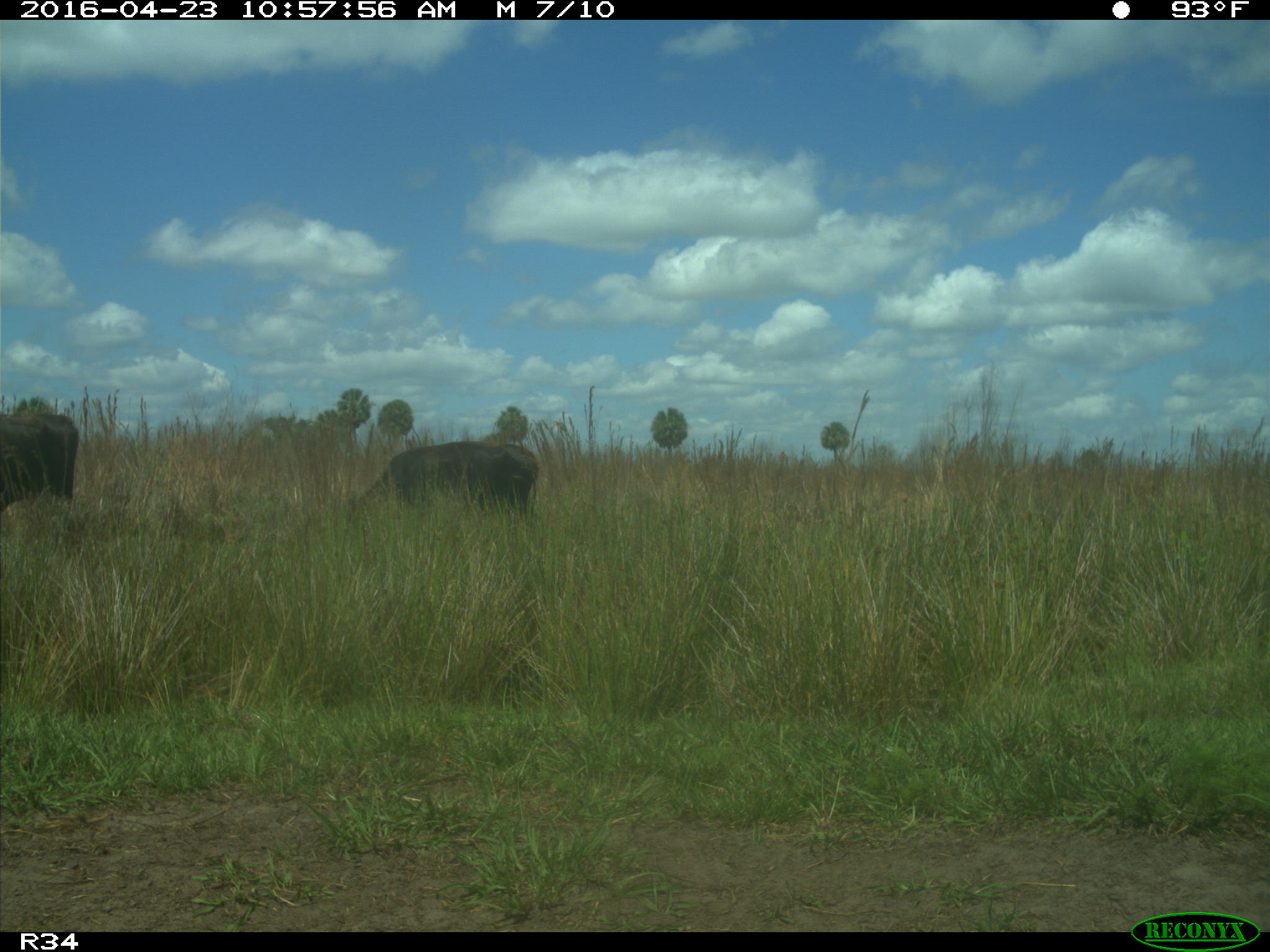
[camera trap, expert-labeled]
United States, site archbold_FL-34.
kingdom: Animalia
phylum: Chordata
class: Mammalia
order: Artiodactyla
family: Bovidae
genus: Bos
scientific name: Bos taurus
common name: domestic cow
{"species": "Bos taurus (domestic cow)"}